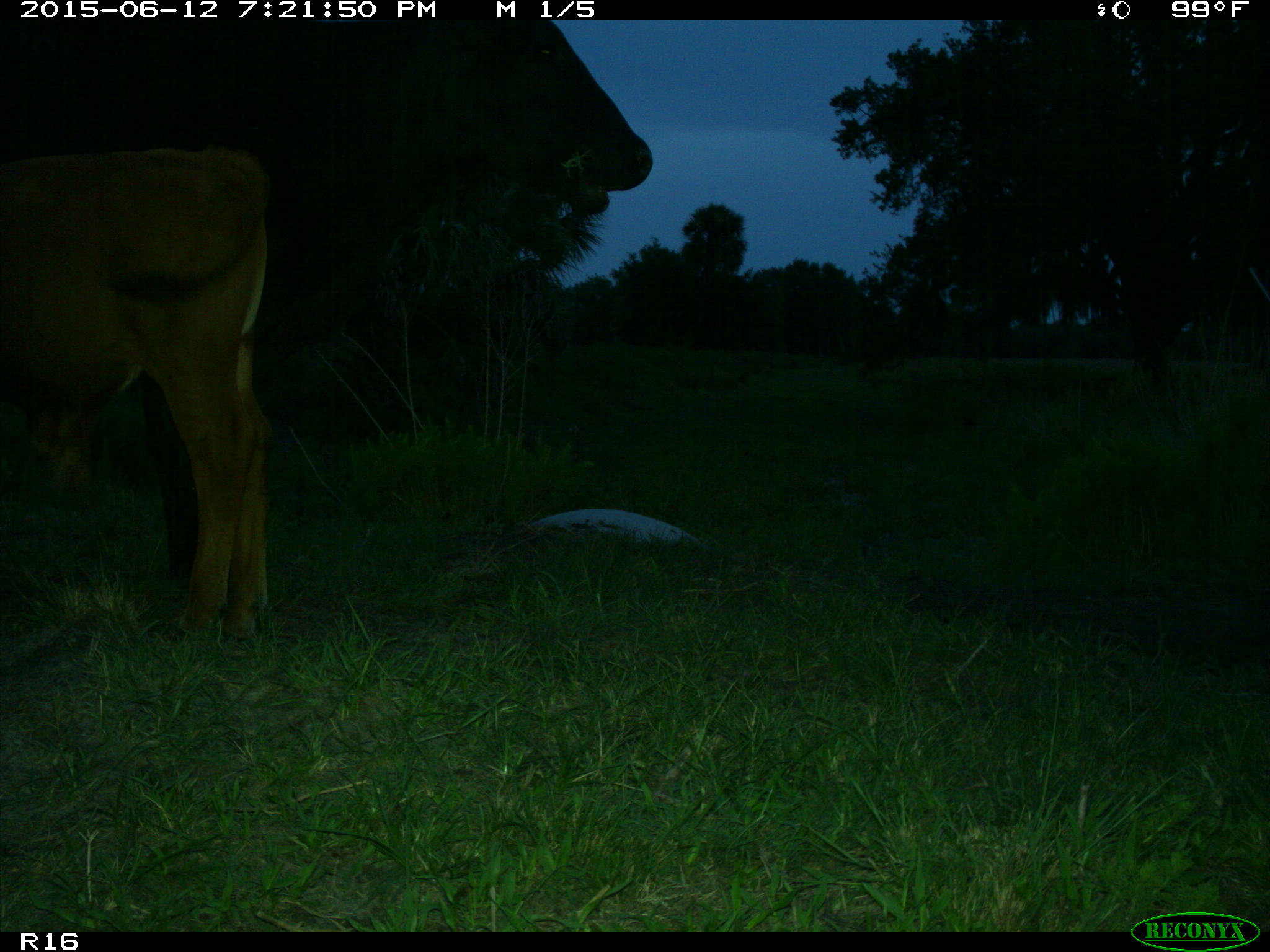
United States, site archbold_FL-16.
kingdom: Animalia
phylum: Chordata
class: Mammalia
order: Artiodactyla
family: Bovidae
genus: Bos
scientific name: Bos taurus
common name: domestic cow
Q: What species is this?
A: Bos taurus (domestic cow).